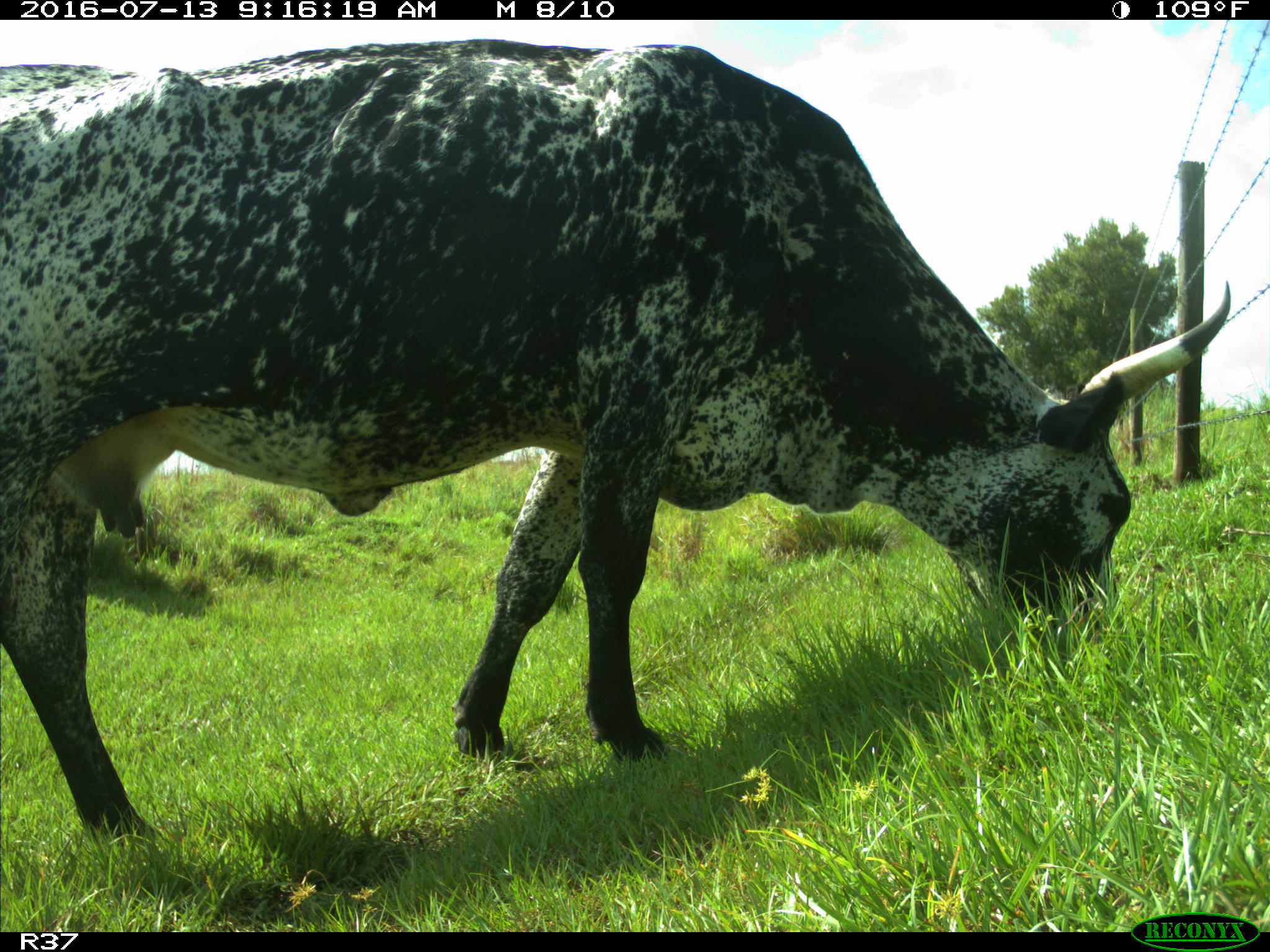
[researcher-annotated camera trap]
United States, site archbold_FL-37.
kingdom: Animalia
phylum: Chordata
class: Mammalia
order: Artiodactyla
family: Bovidae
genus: Bos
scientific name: Bos taurus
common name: domestic cow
Bos taurus (domestic cow).